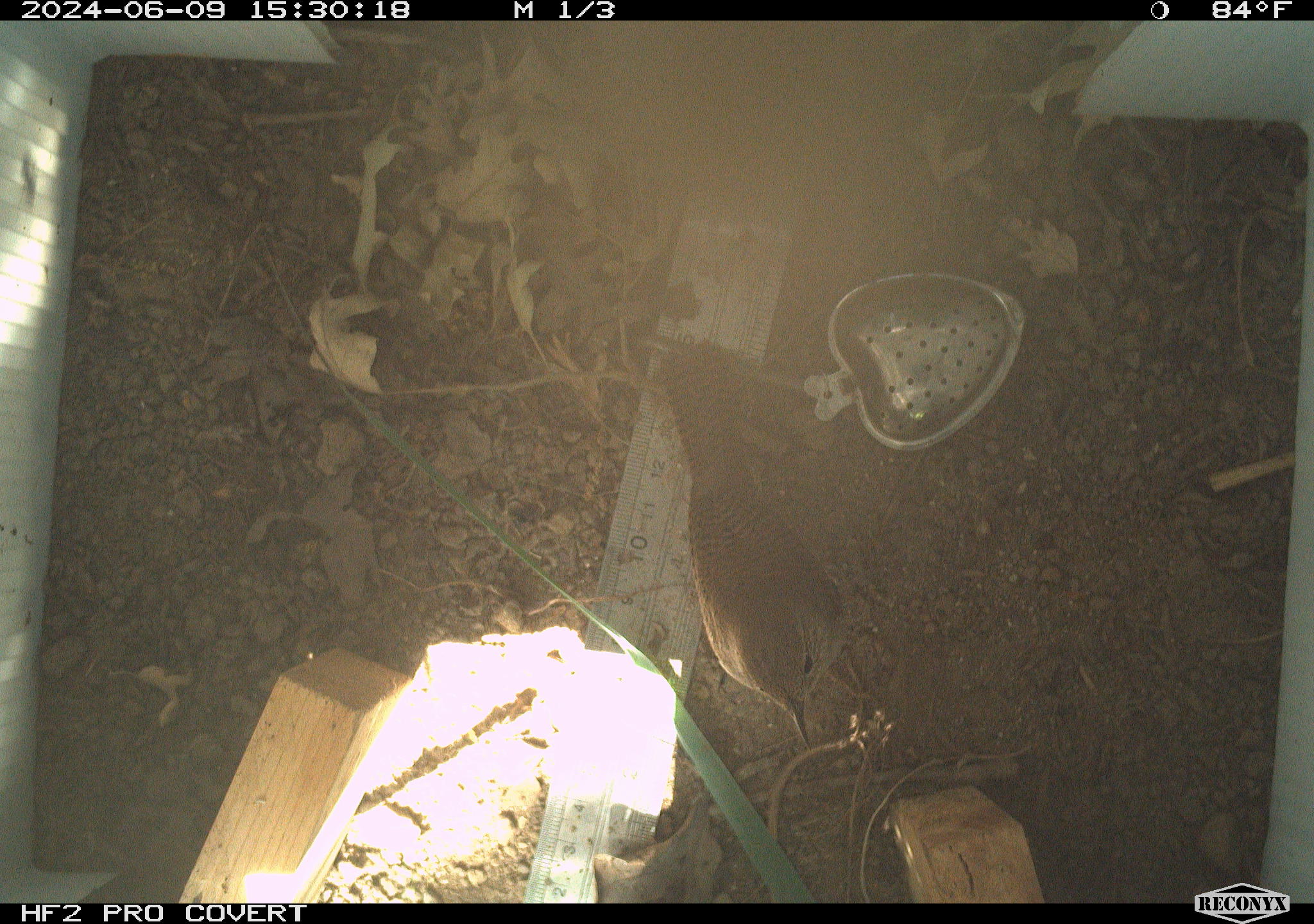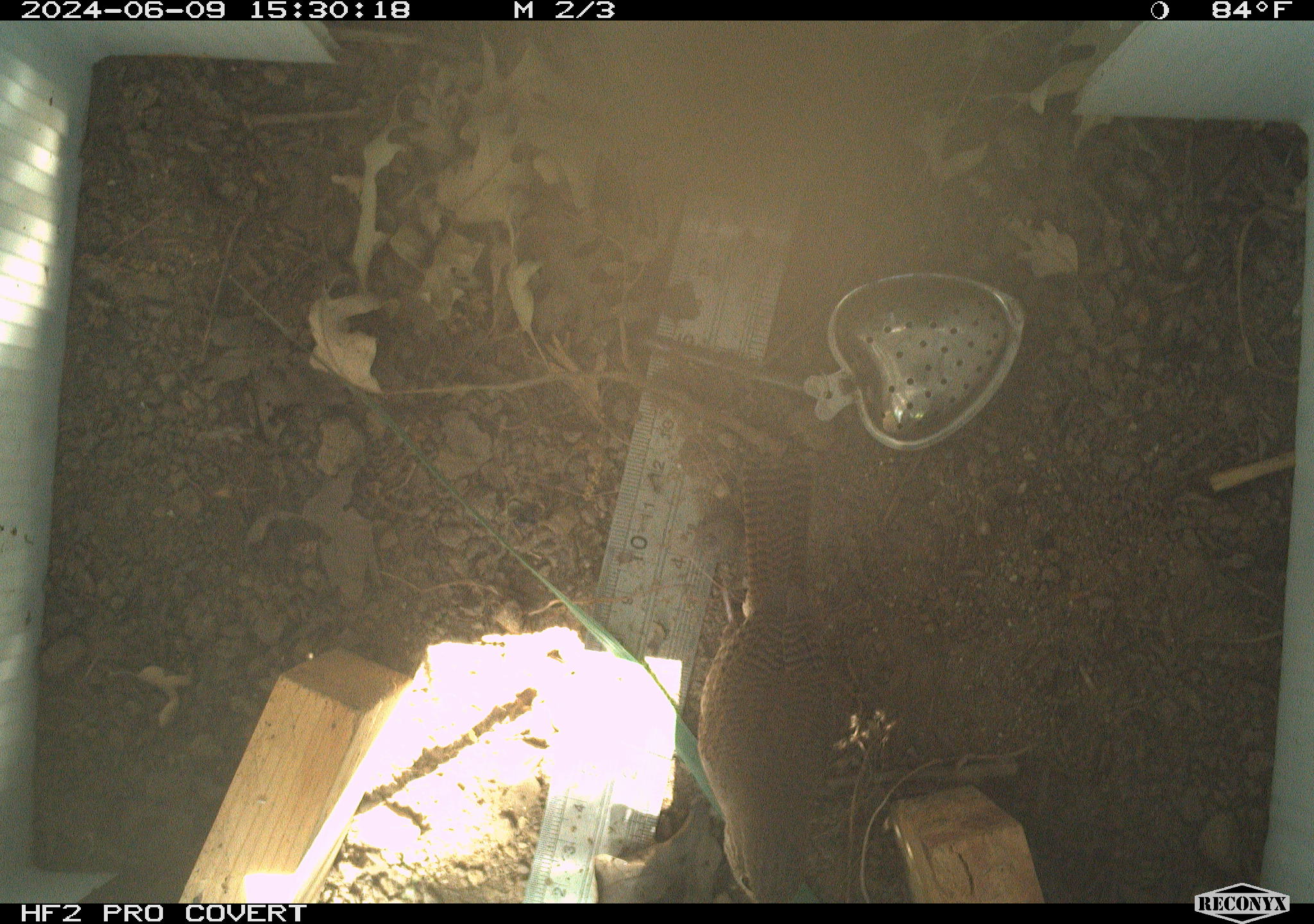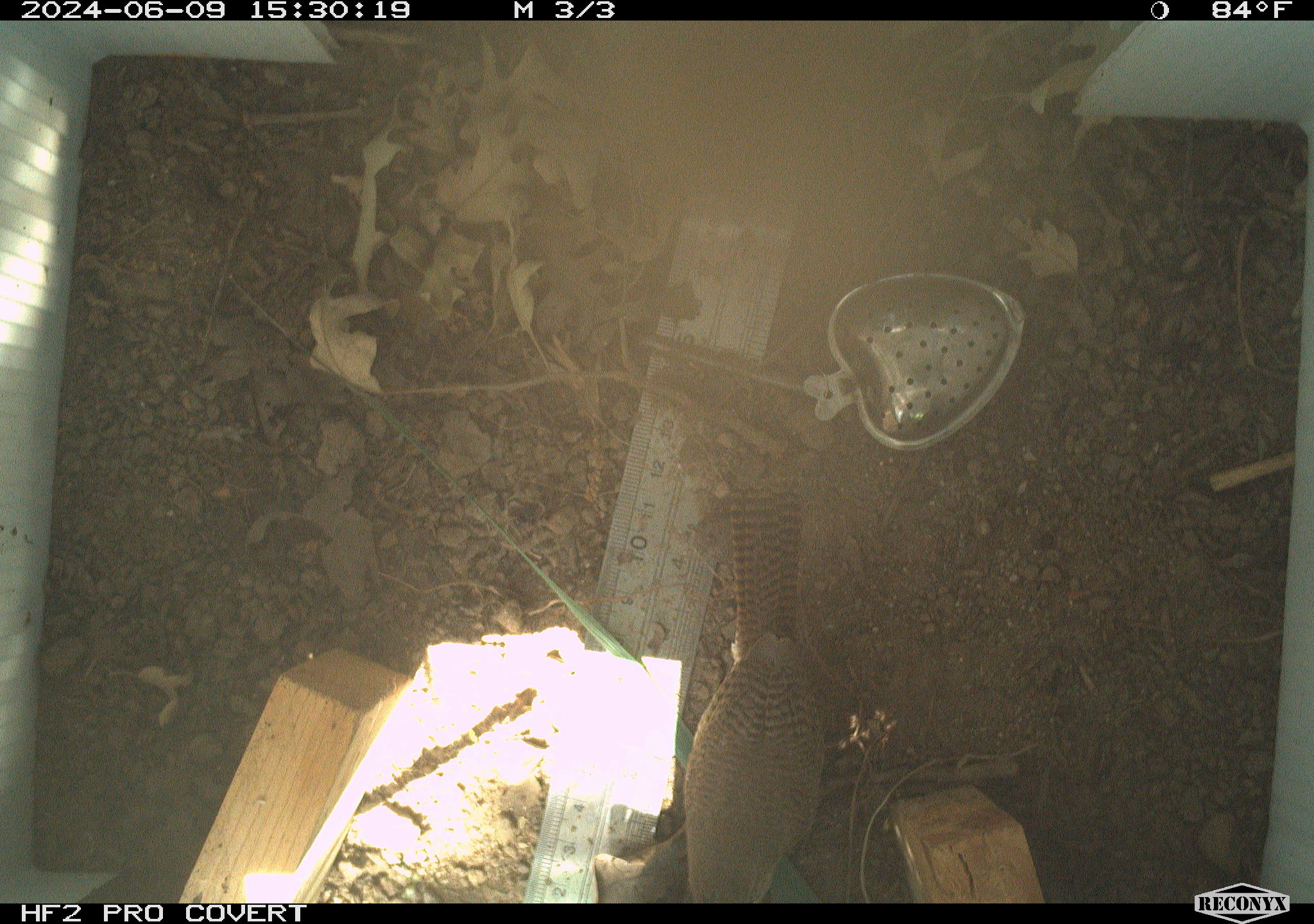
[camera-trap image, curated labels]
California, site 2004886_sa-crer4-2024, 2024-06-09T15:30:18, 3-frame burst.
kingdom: Animalia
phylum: Chordata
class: Aves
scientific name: Aves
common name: bird